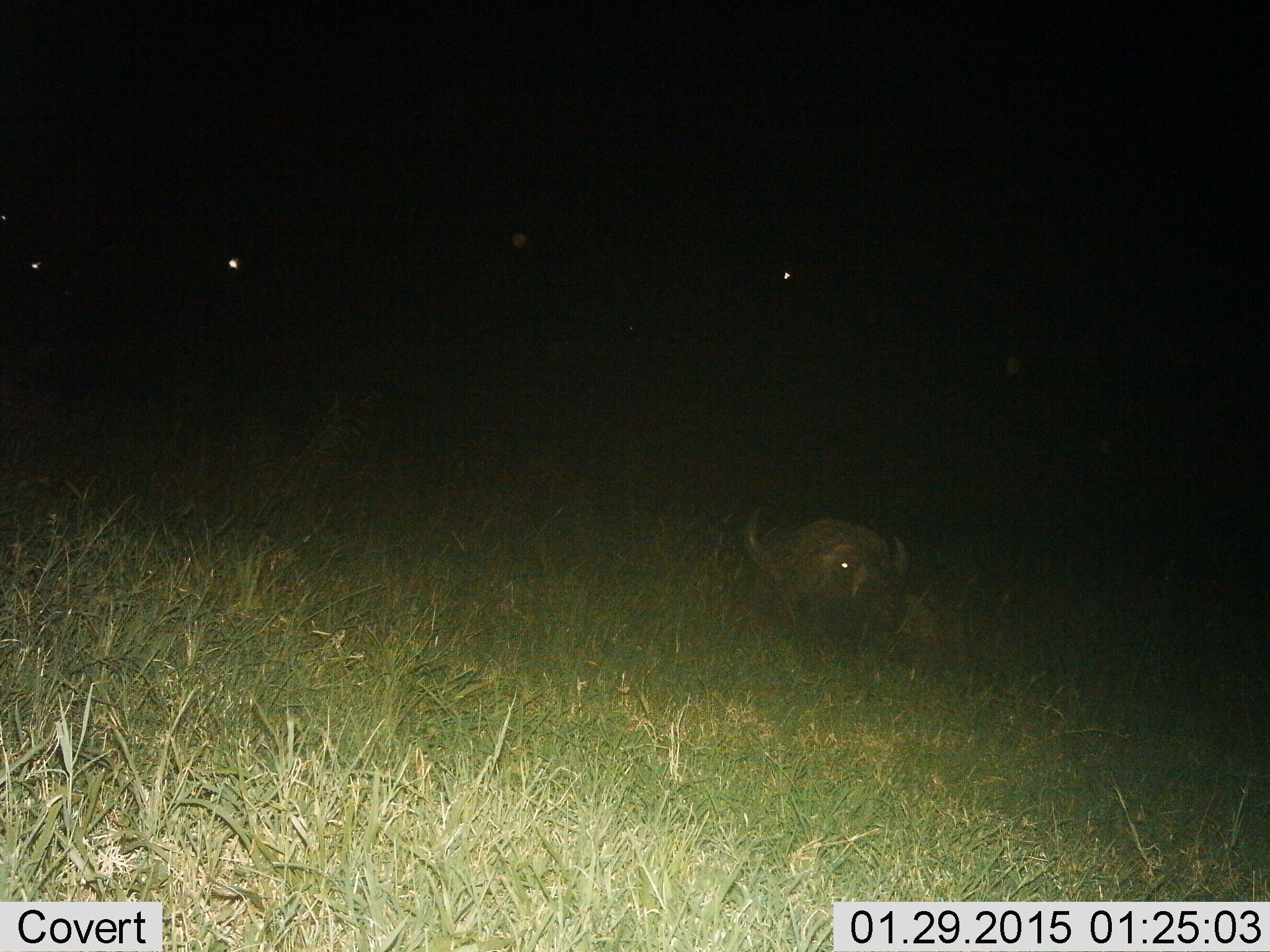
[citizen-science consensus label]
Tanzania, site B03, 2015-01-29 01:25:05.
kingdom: Animalia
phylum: Chordata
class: Mammalia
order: Artiodactyla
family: Bovidae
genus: Syncerus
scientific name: Syncerus caffer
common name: cape buffalo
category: buffalo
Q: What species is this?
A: Buffalo (cape buffalo) (Syncerus caffer).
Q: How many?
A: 1.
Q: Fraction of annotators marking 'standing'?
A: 10%.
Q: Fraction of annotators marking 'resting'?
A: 100%.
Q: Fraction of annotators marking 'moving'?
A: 0%.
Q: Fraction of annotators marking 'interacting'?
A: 0%.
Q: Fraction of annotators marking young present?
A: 0%.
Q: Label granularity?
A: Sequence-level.